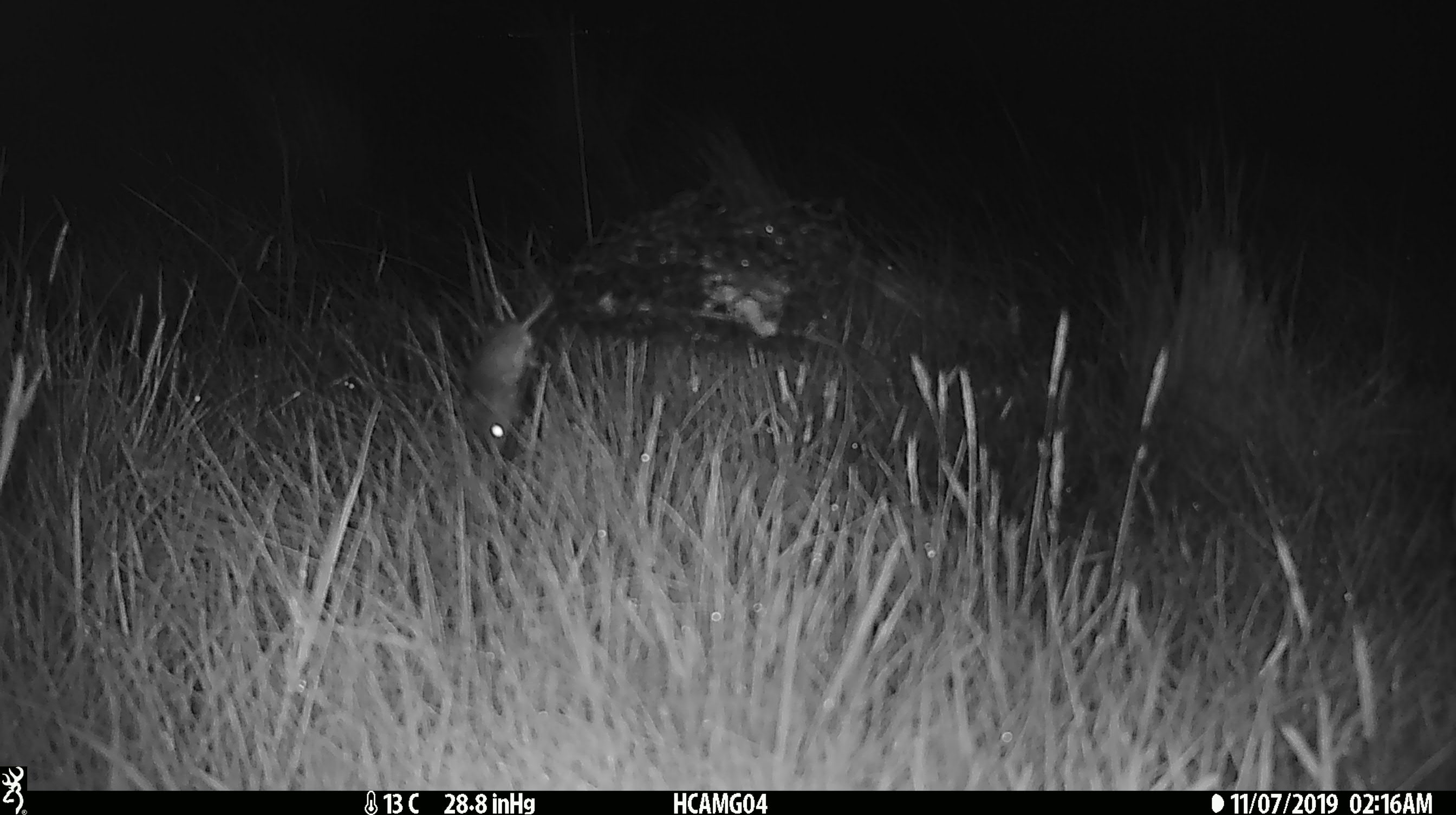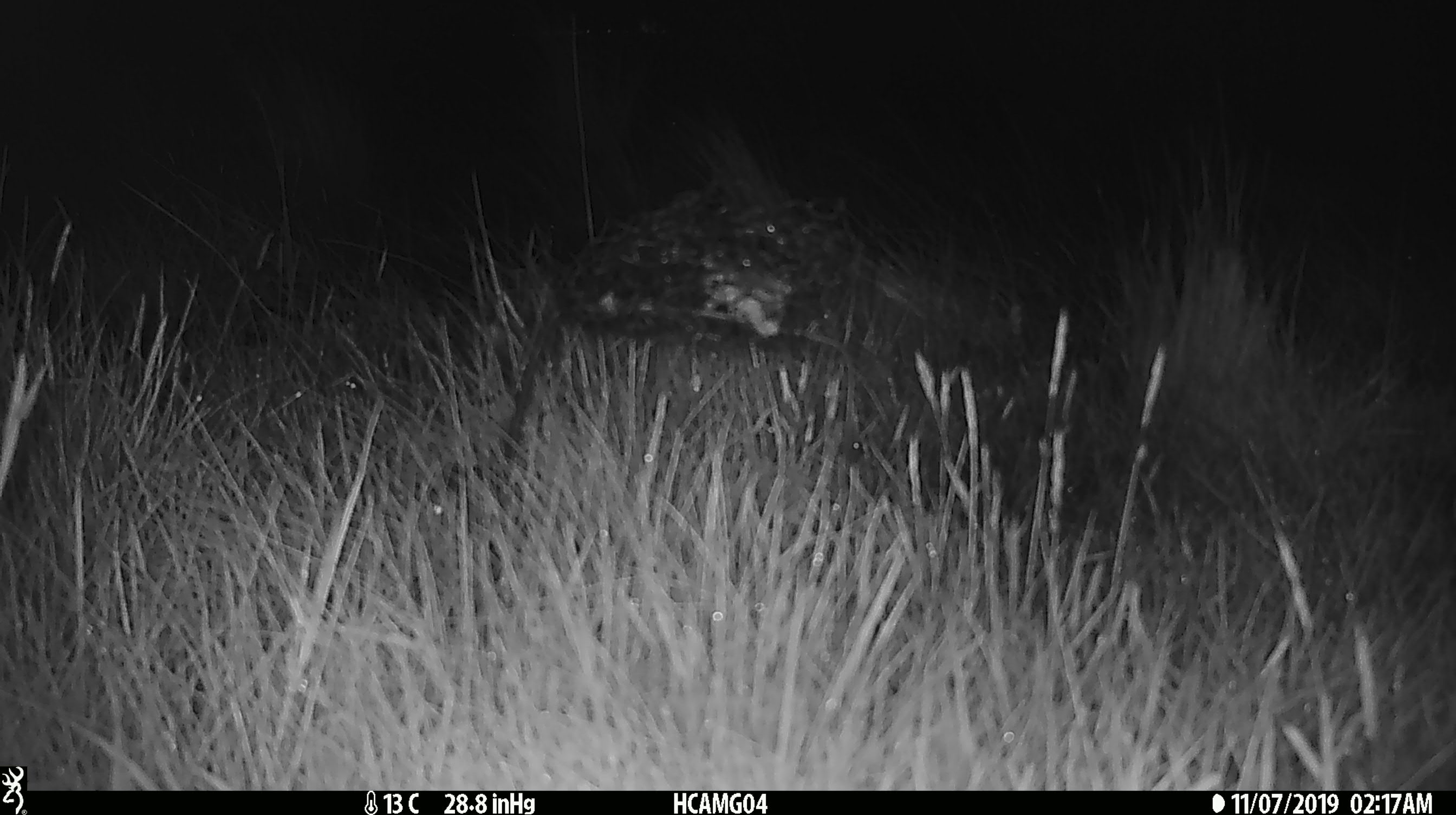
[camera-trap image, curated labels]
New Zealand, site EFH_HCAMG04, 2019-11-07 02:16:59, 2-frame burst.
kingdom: Animalia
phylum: Chordata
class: Mammalia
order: Rodentia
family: Muridae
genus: Mus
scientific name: Mus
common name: mouse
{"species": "mouse (Mus)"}